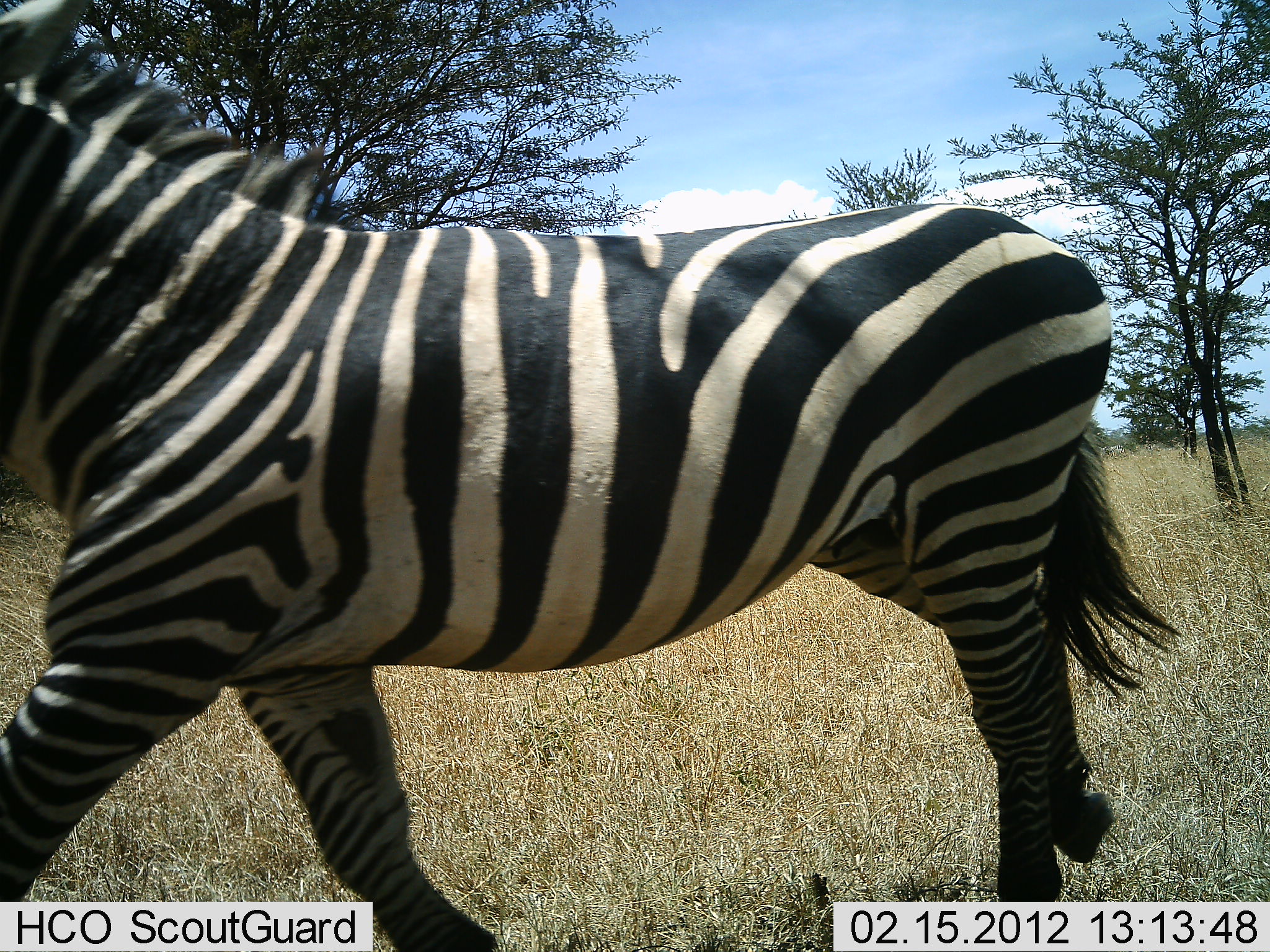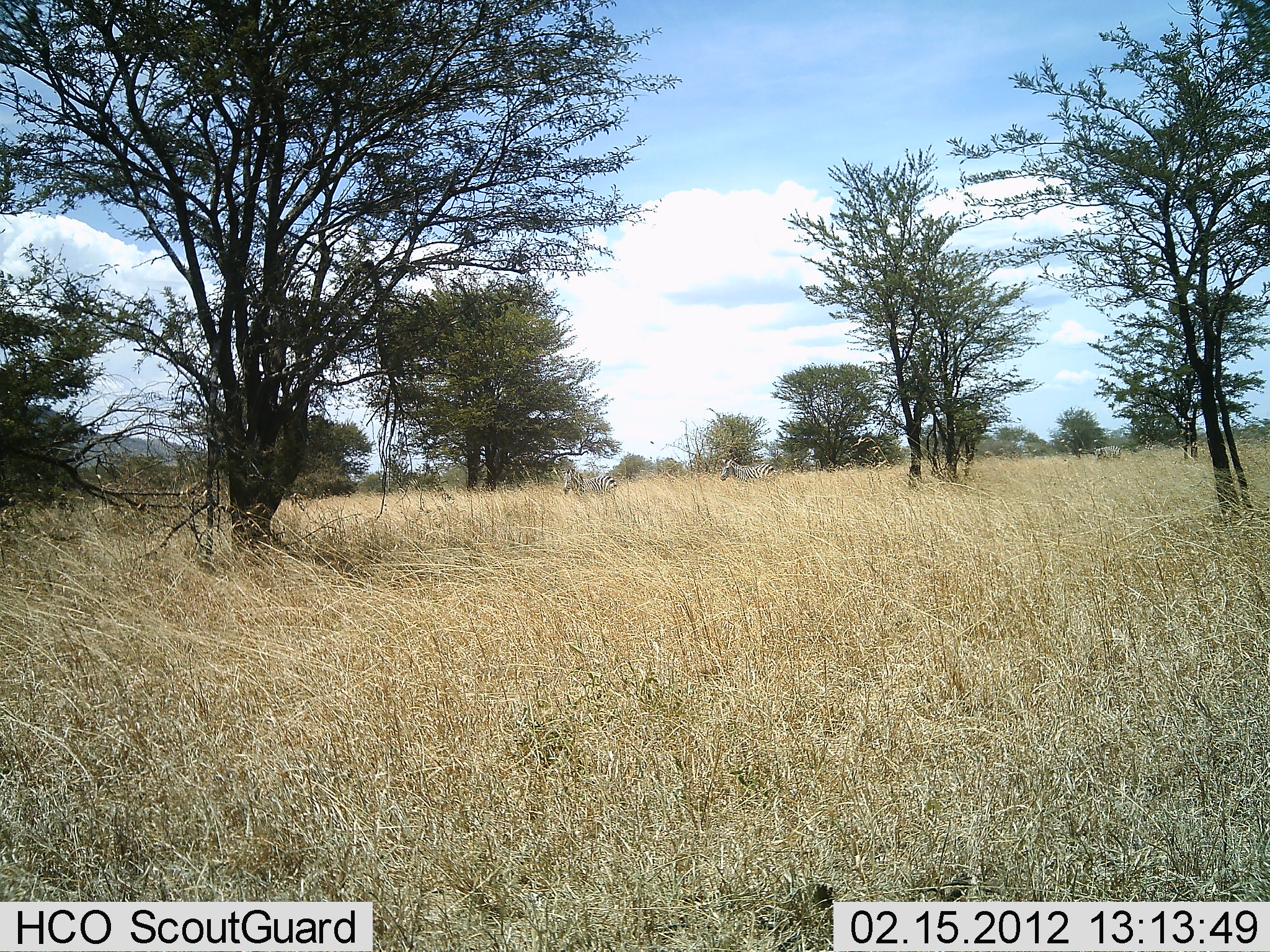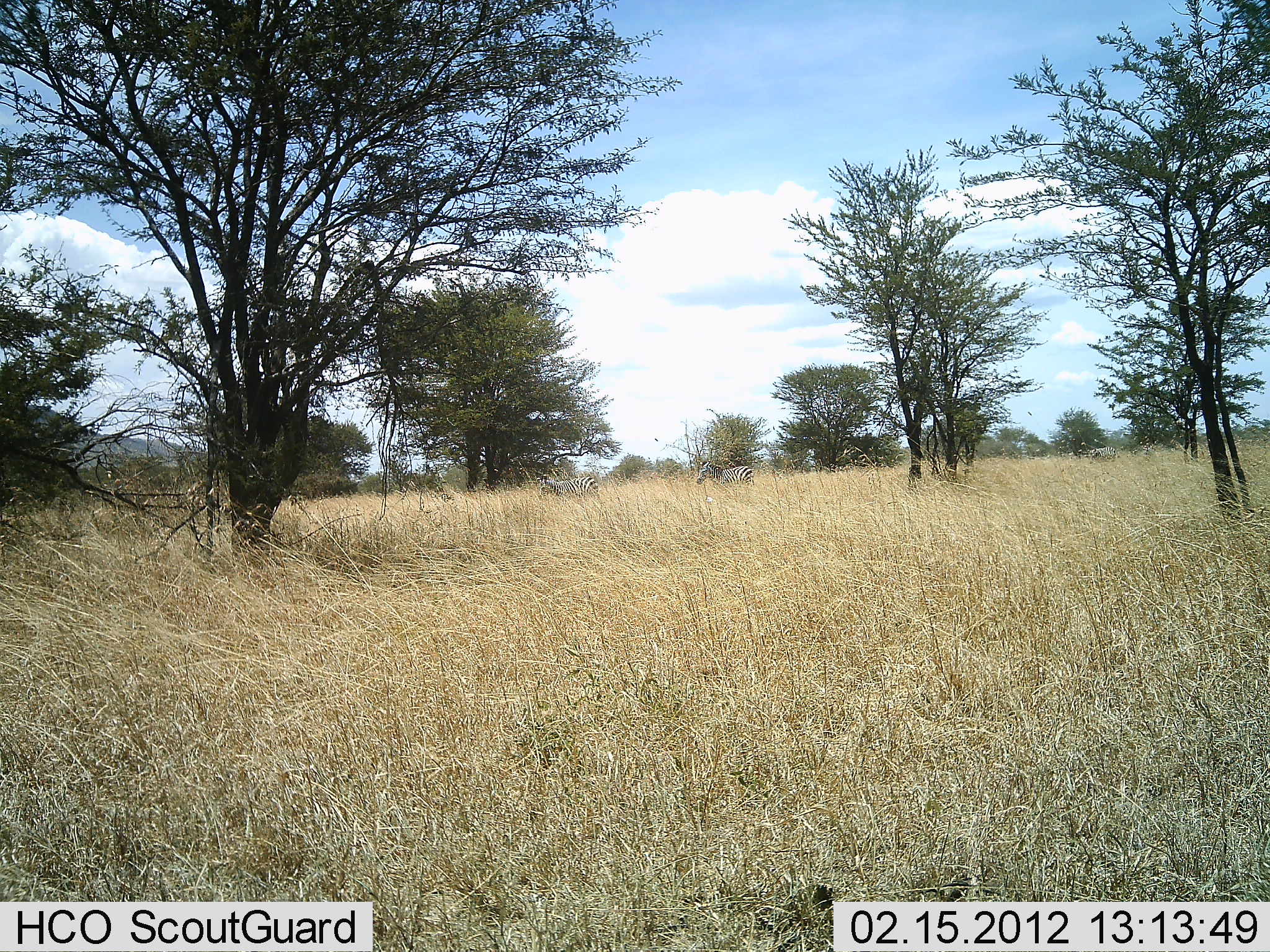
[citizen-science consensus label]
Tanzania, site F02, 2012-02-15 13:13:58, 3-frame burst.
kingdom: Animalia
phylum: Chordata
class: Mammalia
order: Perissodactyla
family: Equidae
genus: Equus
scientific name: Equus quagga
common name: plains zebra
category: zebra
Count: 3.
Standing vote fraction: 12%.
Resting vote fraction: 0%.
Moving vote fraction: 92%.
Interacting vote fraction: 0%.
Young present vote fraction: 0%.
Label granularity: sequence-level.